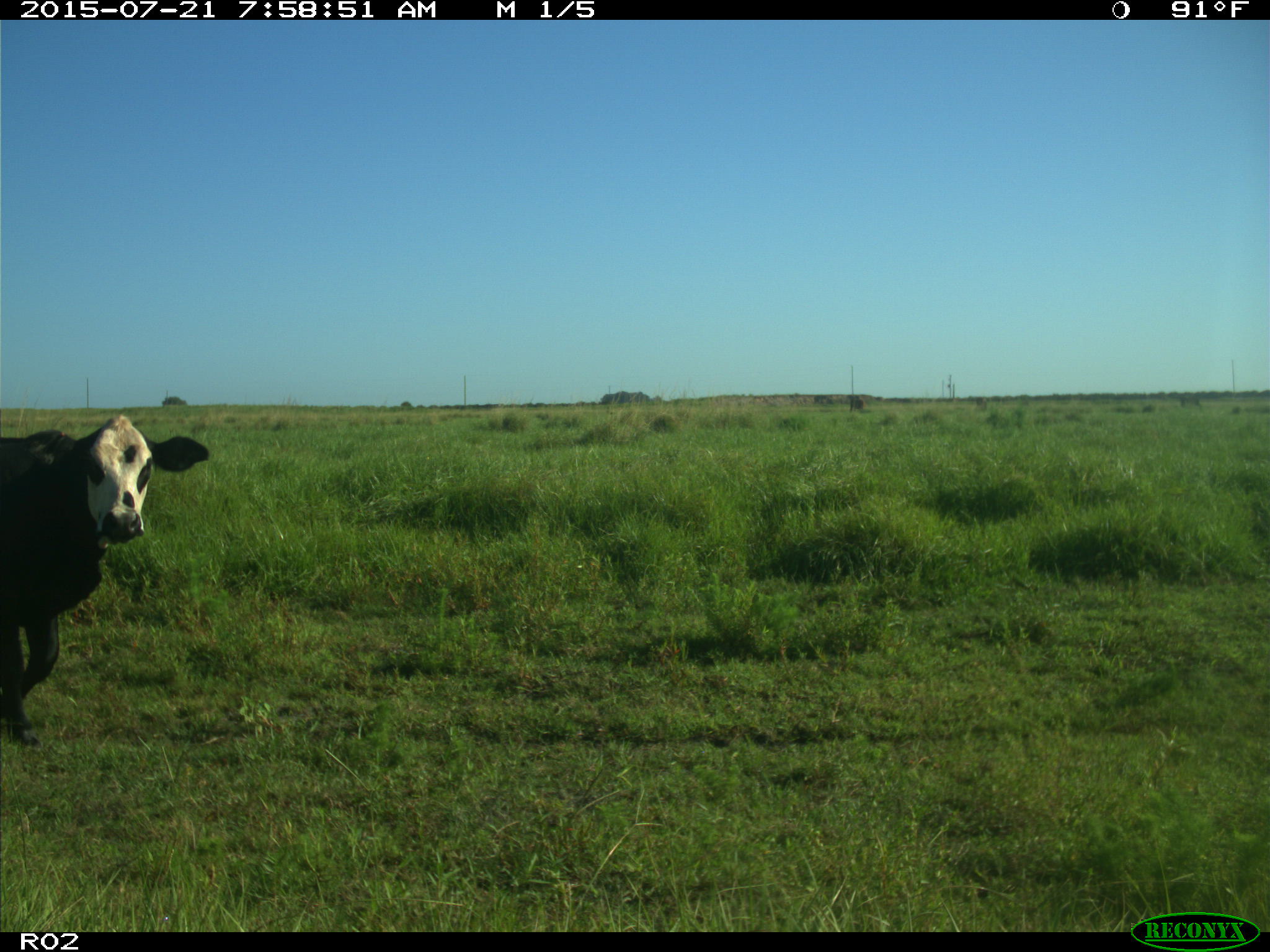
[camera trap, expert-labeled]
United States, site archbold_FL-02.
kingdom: Animalia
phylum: Chordata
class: Mammalia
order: Artiodactyla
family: Bovidae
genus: Bos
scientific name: Bos taurus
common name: domestic cow